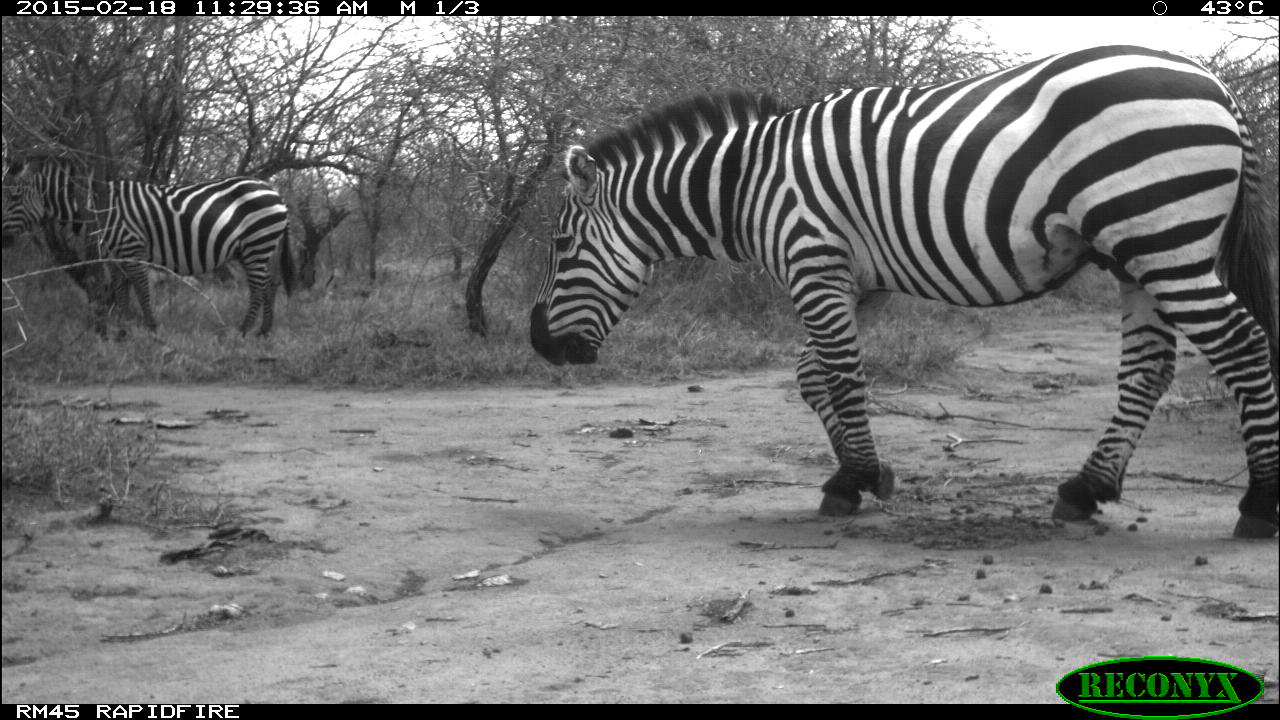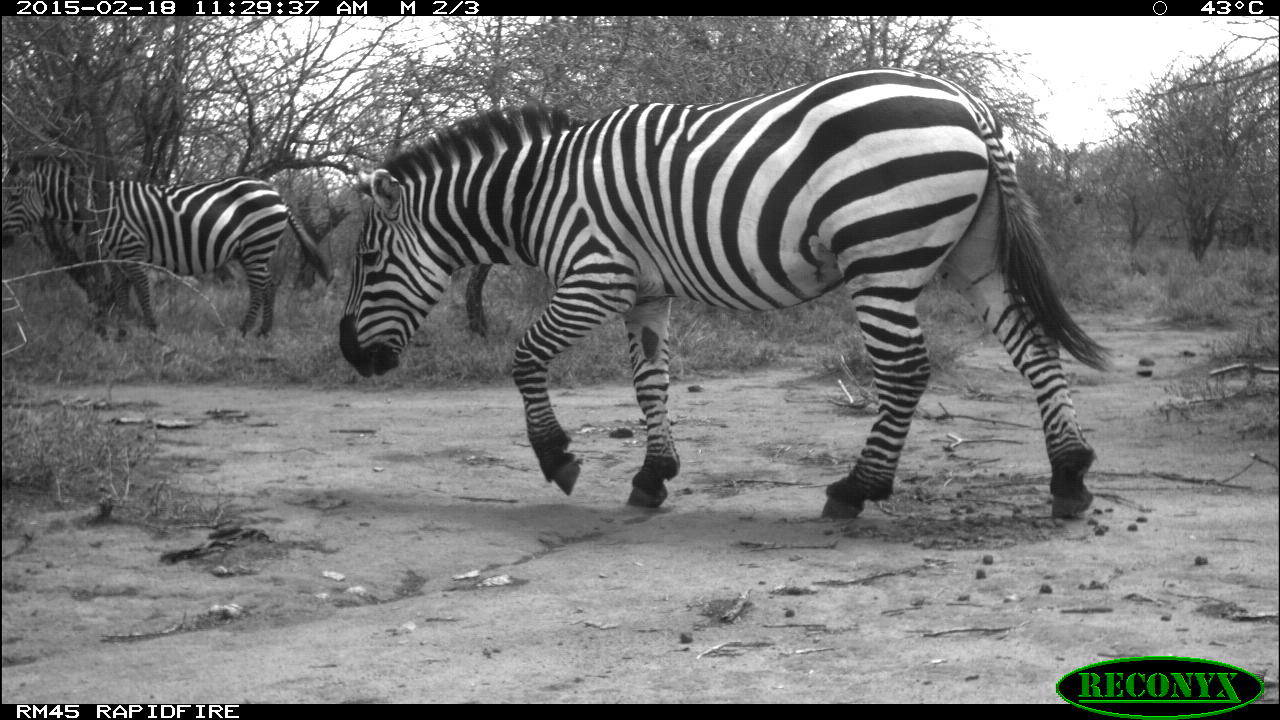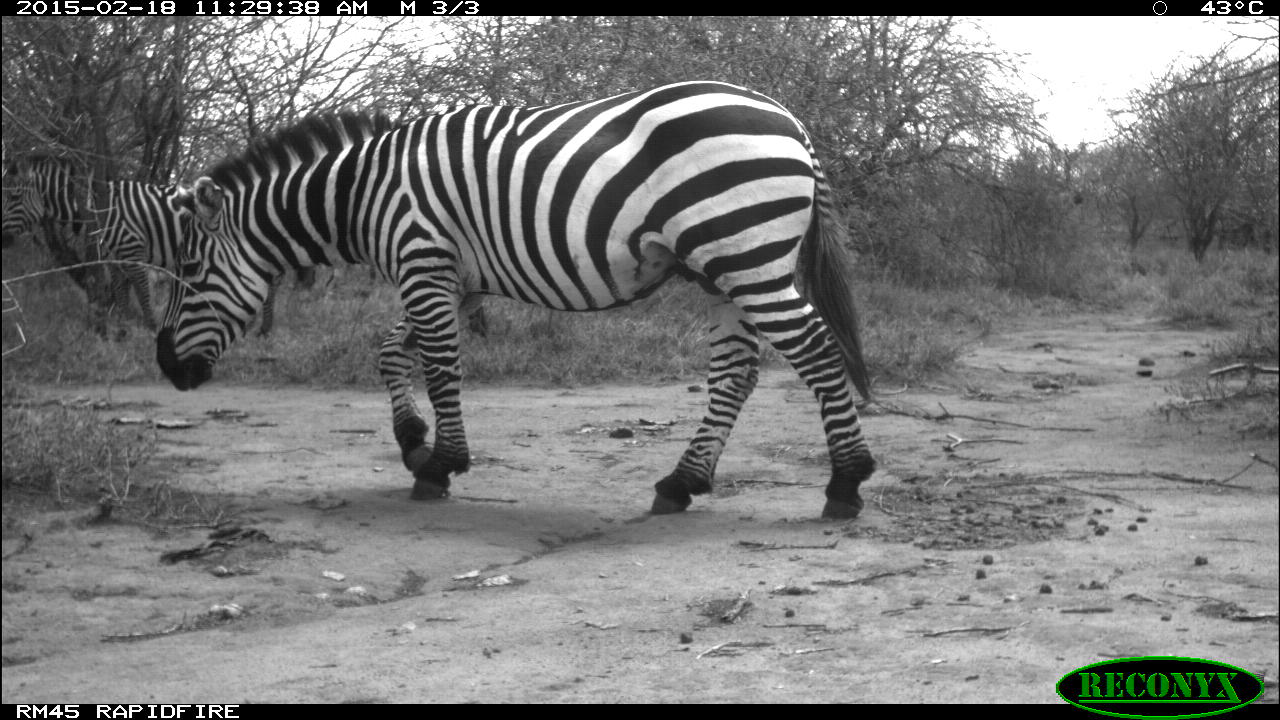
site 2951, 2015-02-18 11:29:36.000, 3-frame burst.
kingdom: Animalia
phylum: Chordata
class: Mammalia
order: Perissodactyla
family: Equidae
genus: Equus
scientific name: Equus quagga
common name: plains zebra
Equus quagga (plains zebra), count 2.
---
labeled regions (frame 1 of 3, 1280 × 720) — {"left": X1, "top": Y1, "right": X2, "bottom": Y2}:
equus quagga: {"left": 529, "top": 44, "right": 1279, "bottom": 536}; {"left": 1, "top": 160, "right": 296, "bottom": 340}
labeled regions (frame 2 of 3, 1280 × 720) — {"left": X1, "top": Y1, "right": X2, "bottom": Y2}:
equus quagga: {"left": 340, "top": 69, "right": 1111, "bottom": 521}; {"left": 0, "top": 155, "right": 333, "bottom": 345}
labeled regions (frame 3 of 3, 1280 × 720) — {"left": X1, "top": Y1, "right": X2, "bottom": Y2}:
equus quagga: {"left": 157, "top": 80, "right": 875, "bottom": 523}; {"left": 2, "top": 153, "right": 273, "bottom": 339}